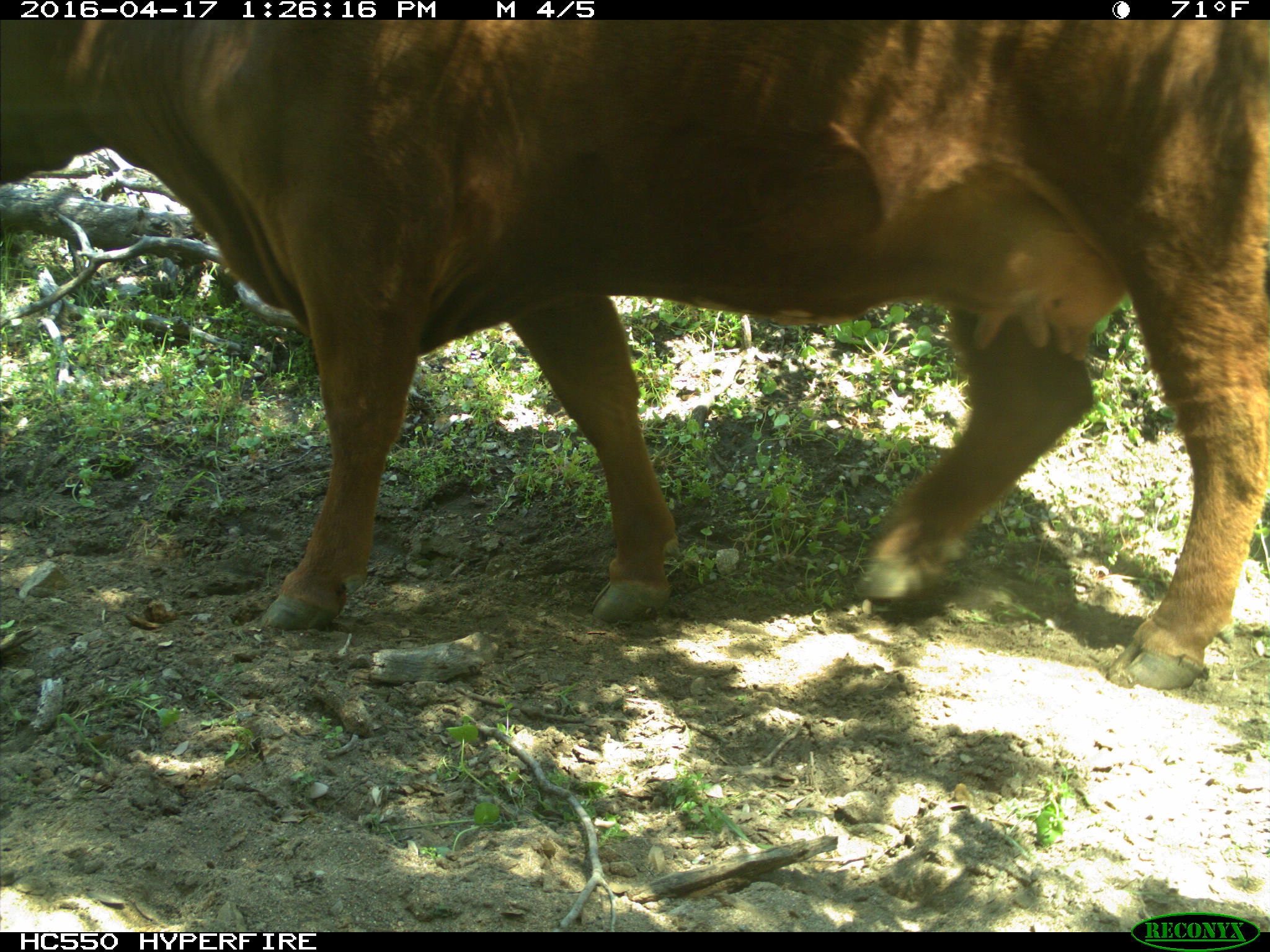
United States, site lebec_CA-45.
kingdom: Animalia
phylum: Chordata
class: Mammalia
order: Artiodactyla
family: Bovidae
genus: Bos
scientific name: Bos taurus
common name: domestic cow